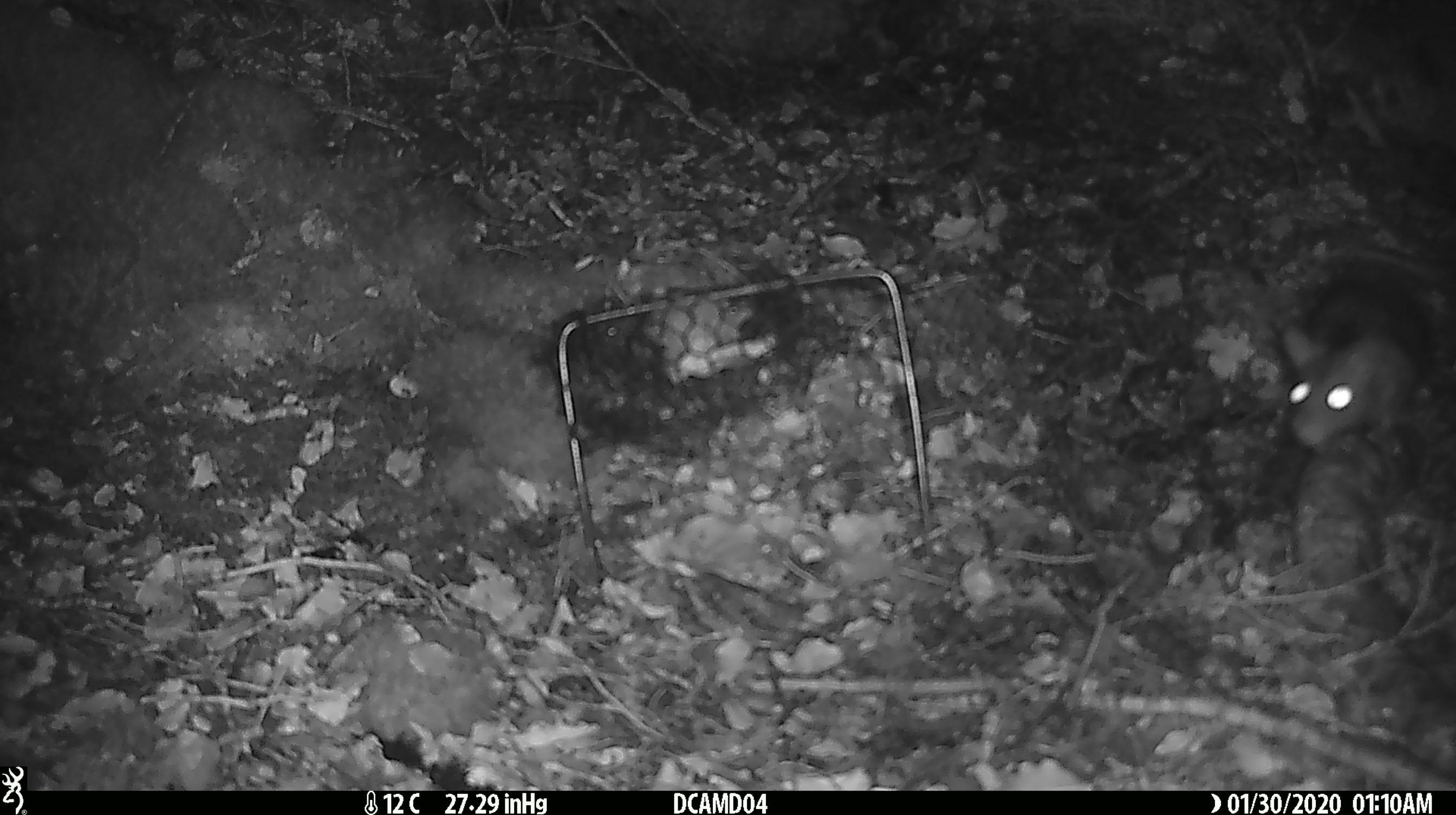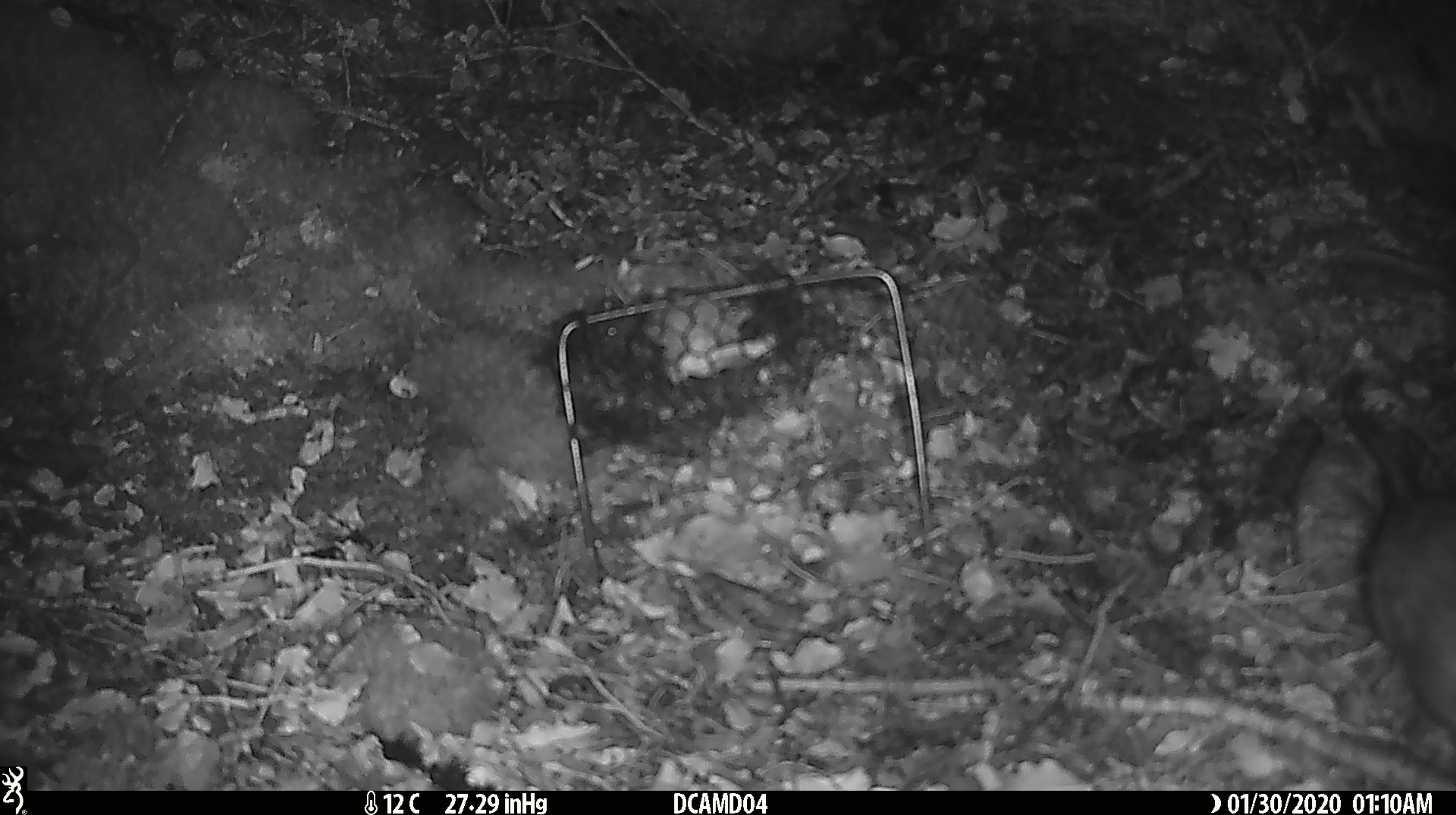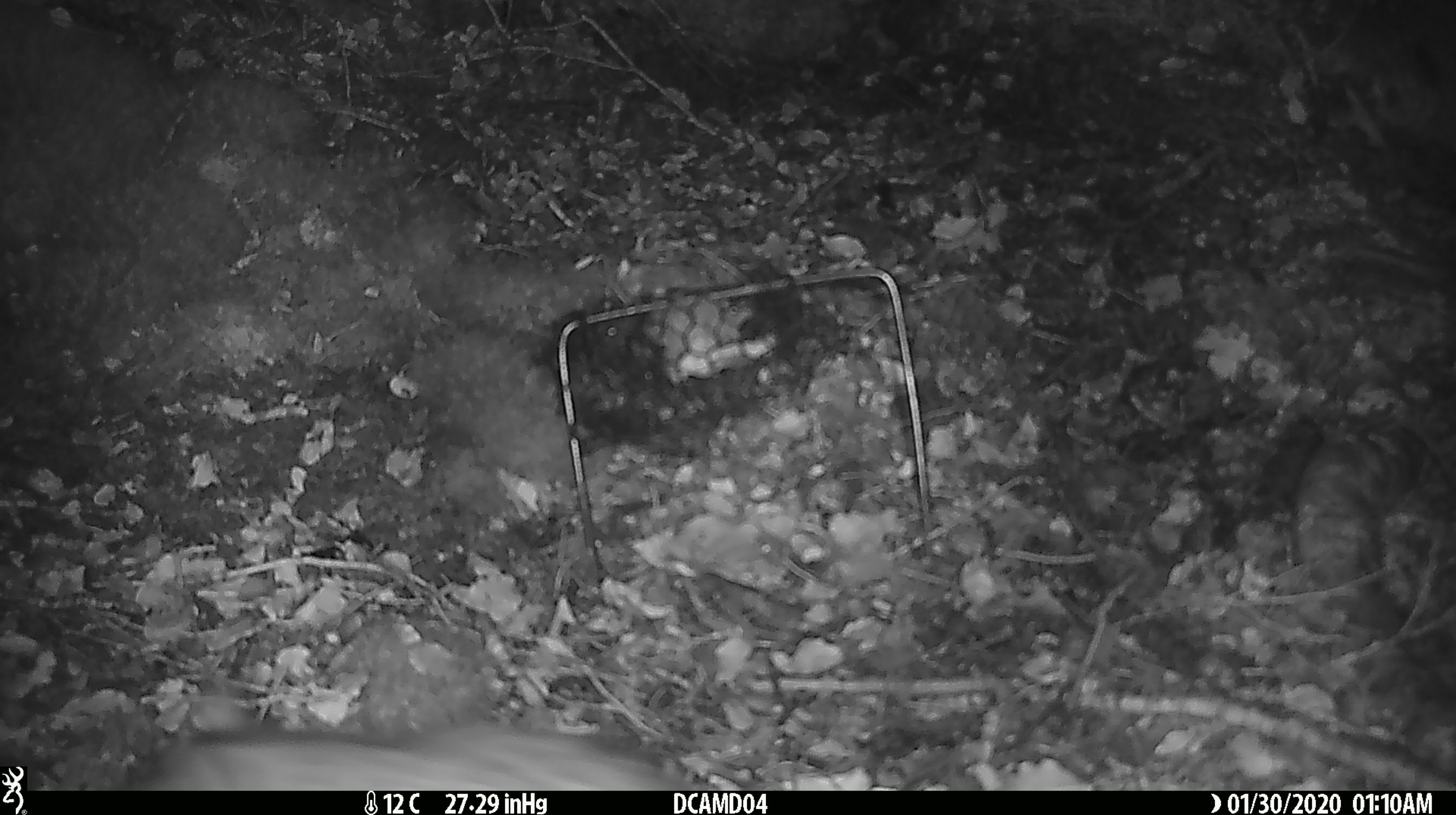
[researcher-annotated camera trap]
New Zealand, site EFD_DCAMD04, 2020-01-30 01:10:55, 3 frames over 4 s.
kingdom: Animalia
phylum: Chordata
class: Mammalia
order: Rodentia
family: Muridae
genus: Rattus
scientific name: Rattus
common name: rat